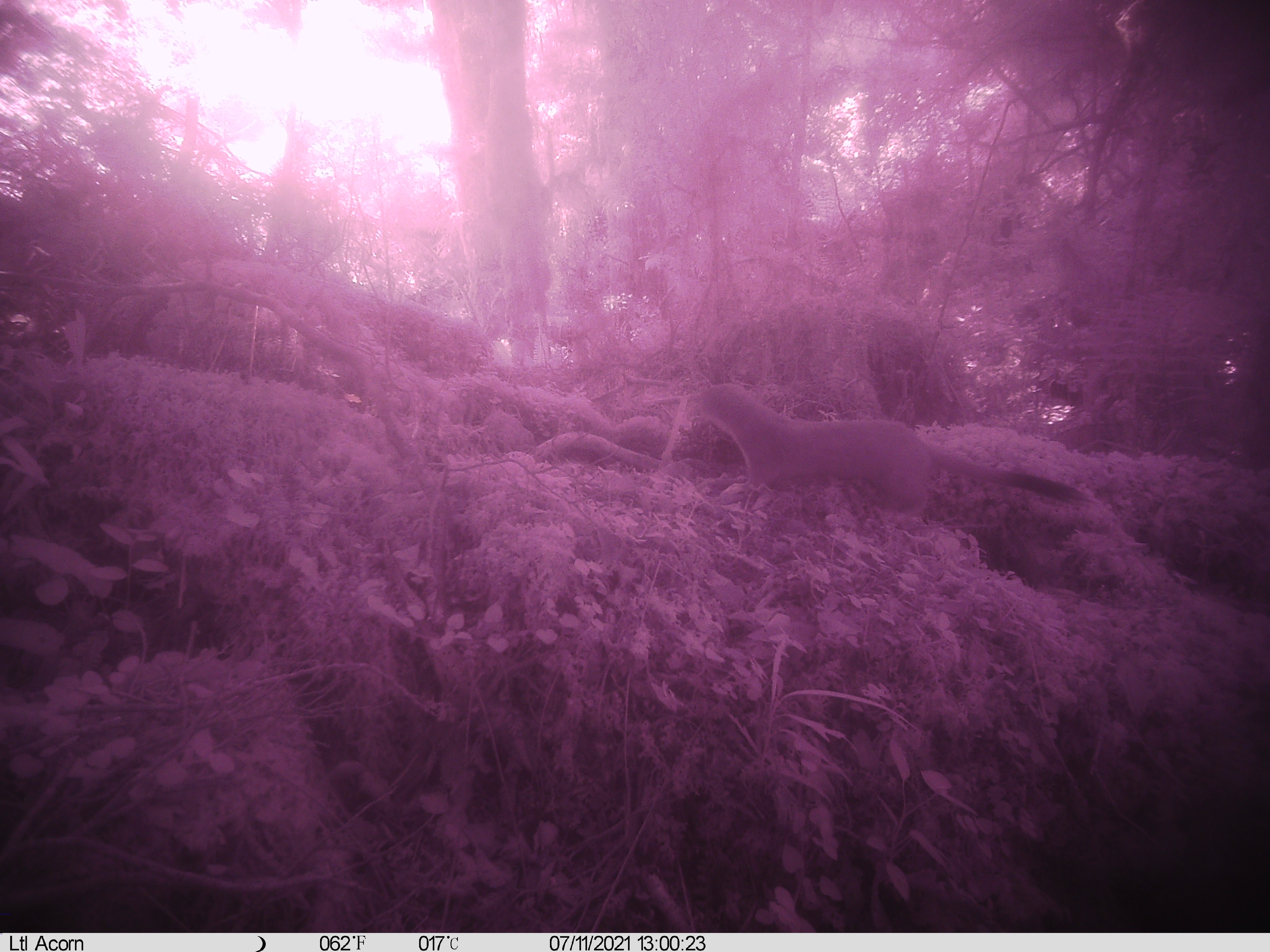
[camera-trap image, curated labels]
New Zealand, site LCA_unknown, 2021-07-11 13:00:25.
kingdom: Animalia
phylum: Chordata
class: Mammalia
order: Carnivora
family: Mustelidae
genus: Mustela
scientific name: Mustela erminea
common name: stoat